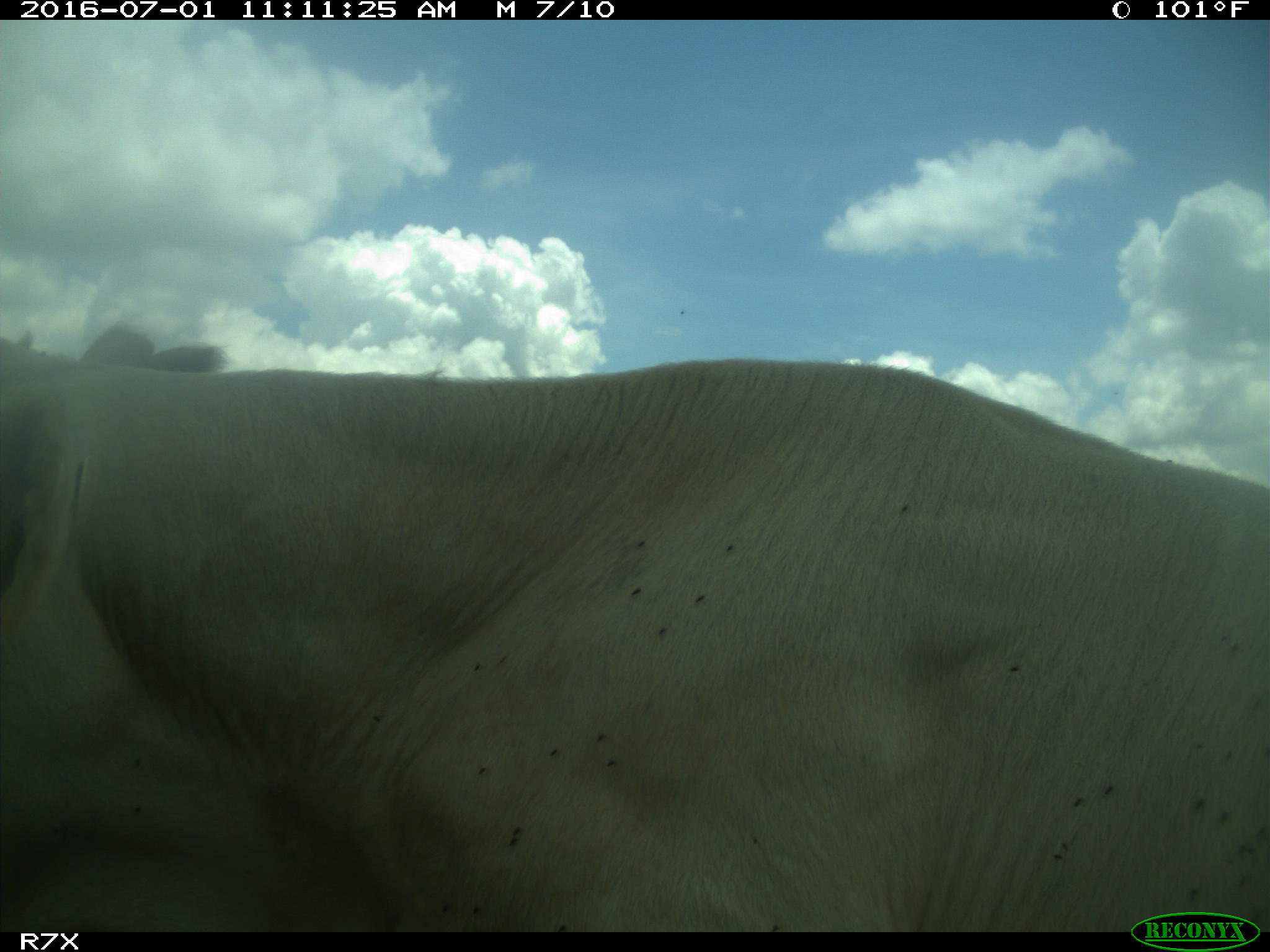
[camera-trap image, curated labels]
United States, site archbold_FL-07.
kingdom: Animalia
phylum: Chordata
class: Mammalia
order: Artiodactyla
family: Bovidae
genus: Bos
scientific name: Bos taurus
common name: domestic cow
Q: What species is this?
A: Bos taurus (domestic cow).